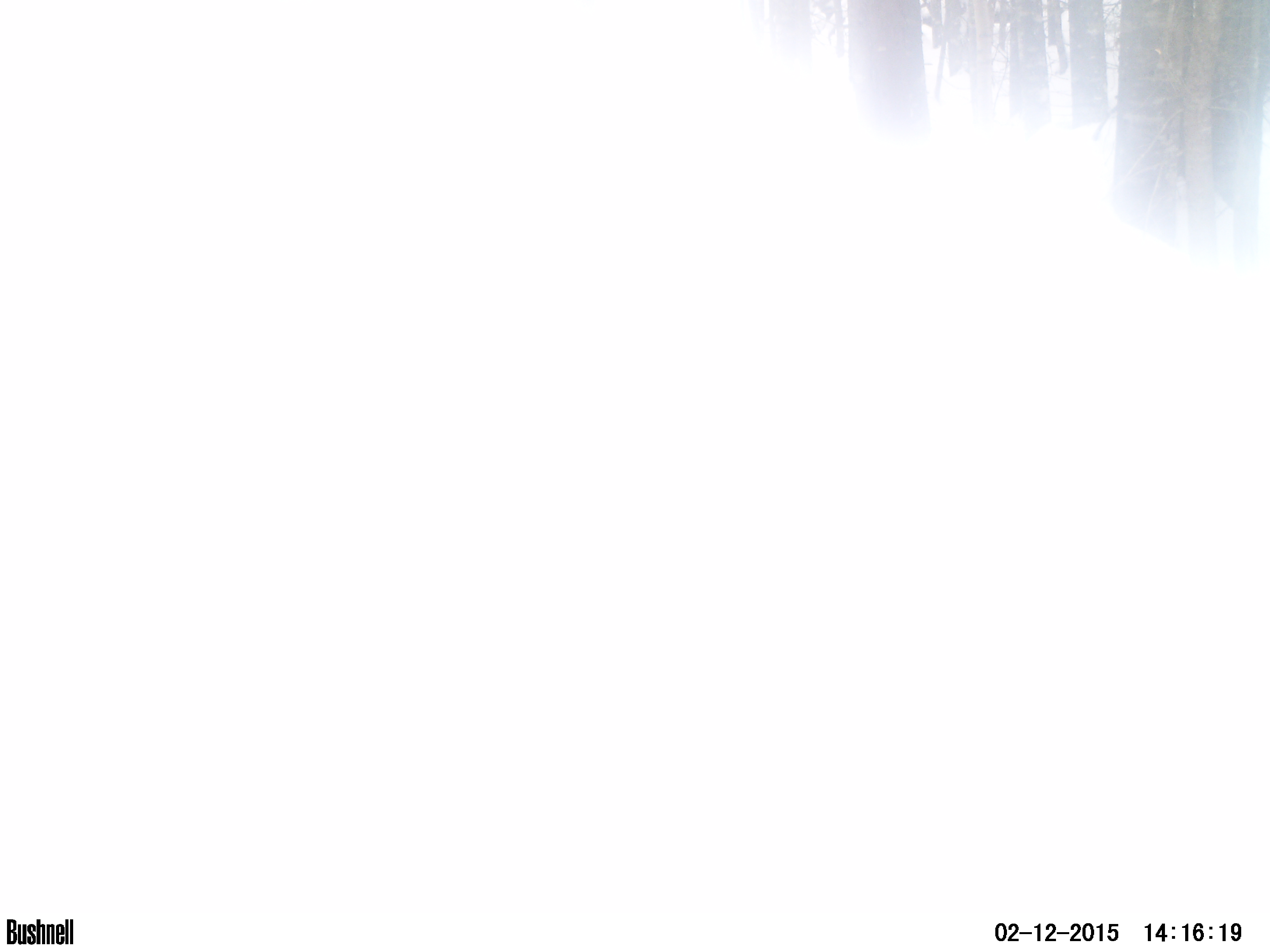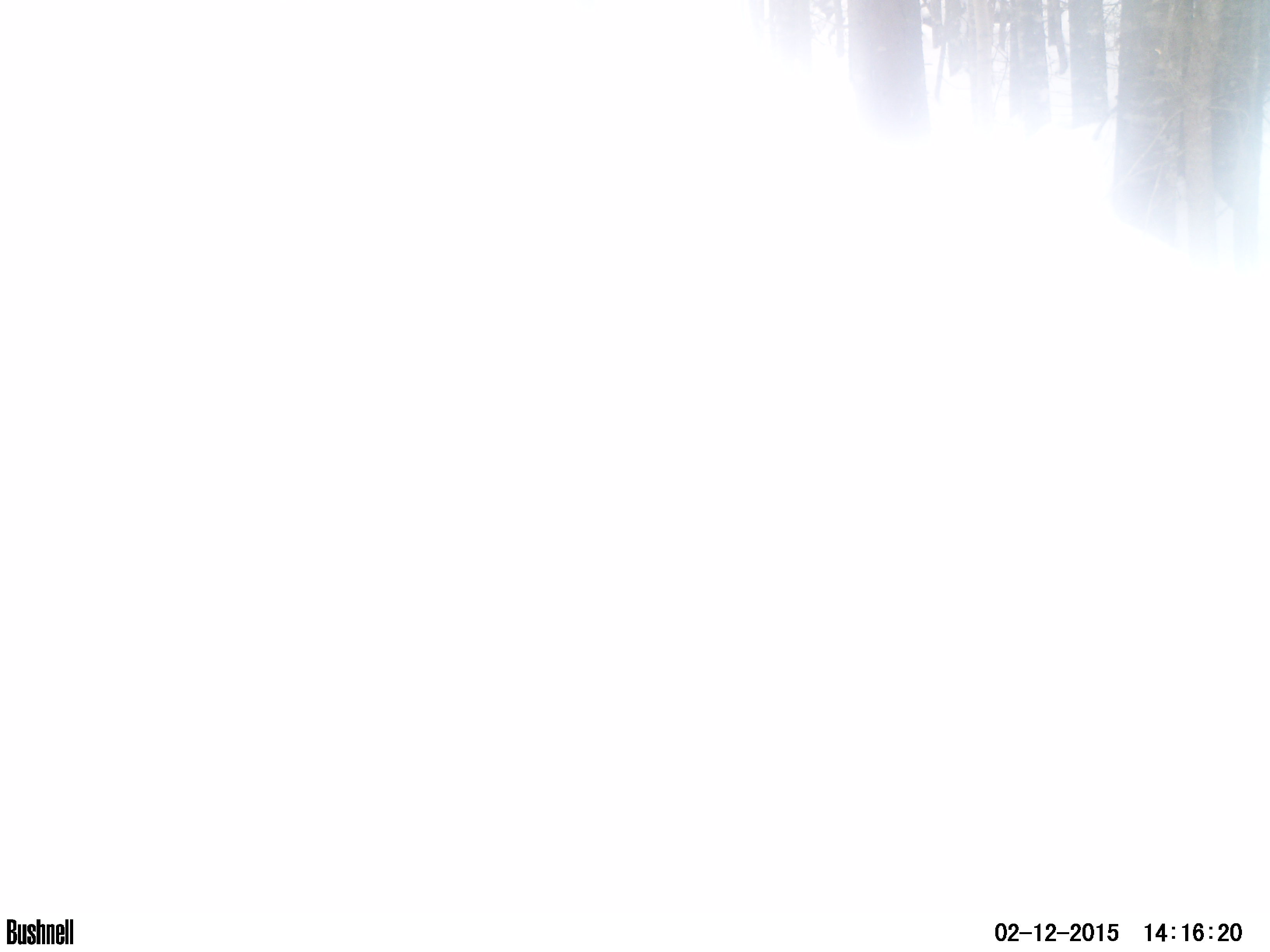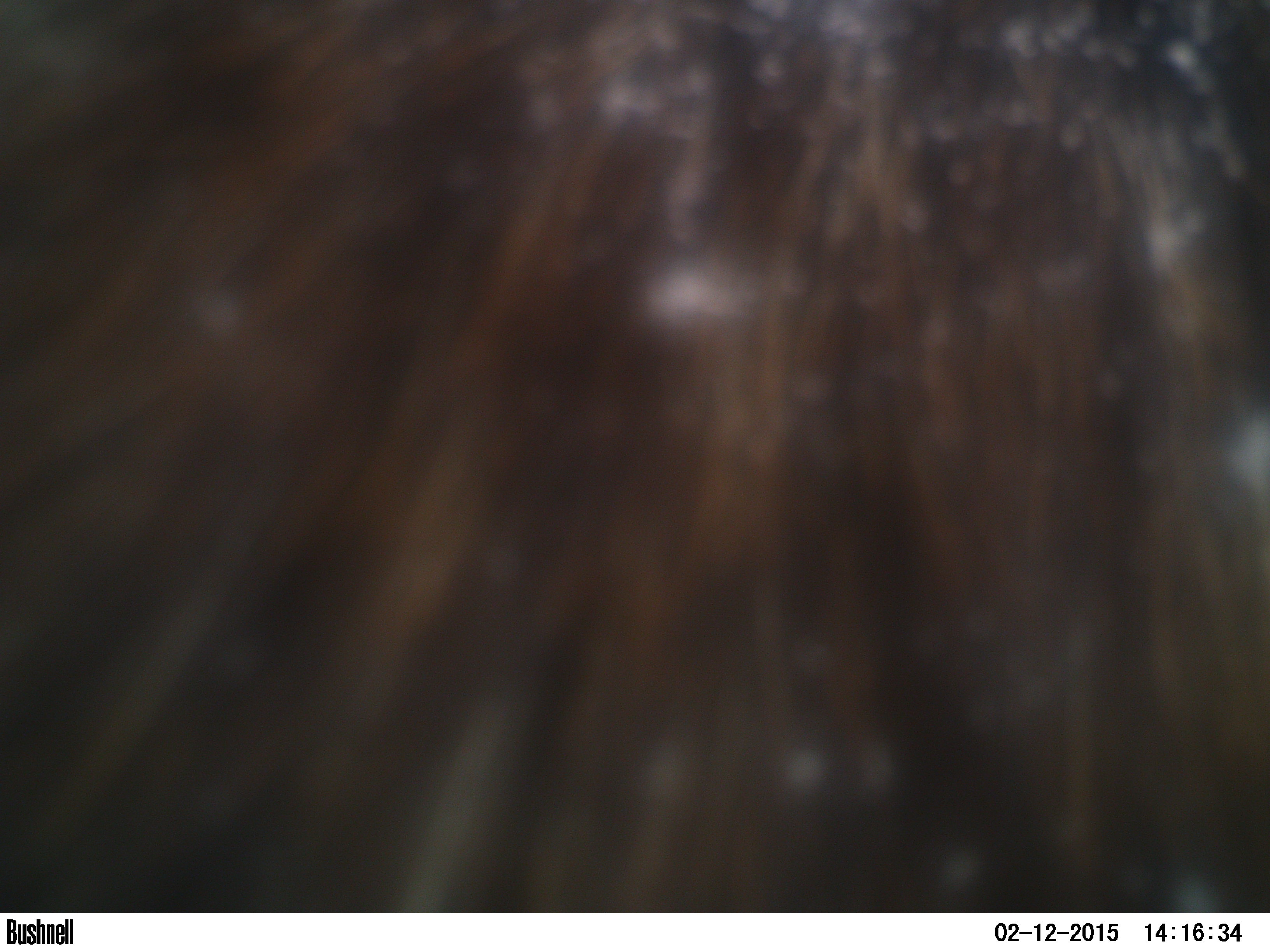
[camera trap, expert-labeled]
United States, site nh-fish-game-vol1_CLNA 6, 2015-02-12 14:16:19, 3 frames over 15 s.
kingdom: Animalia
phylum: Chordata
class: Mammalia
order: Artiodactyla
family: Cervidae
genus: Alces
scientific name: Alces alces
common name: moose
Moose (Alces alces).